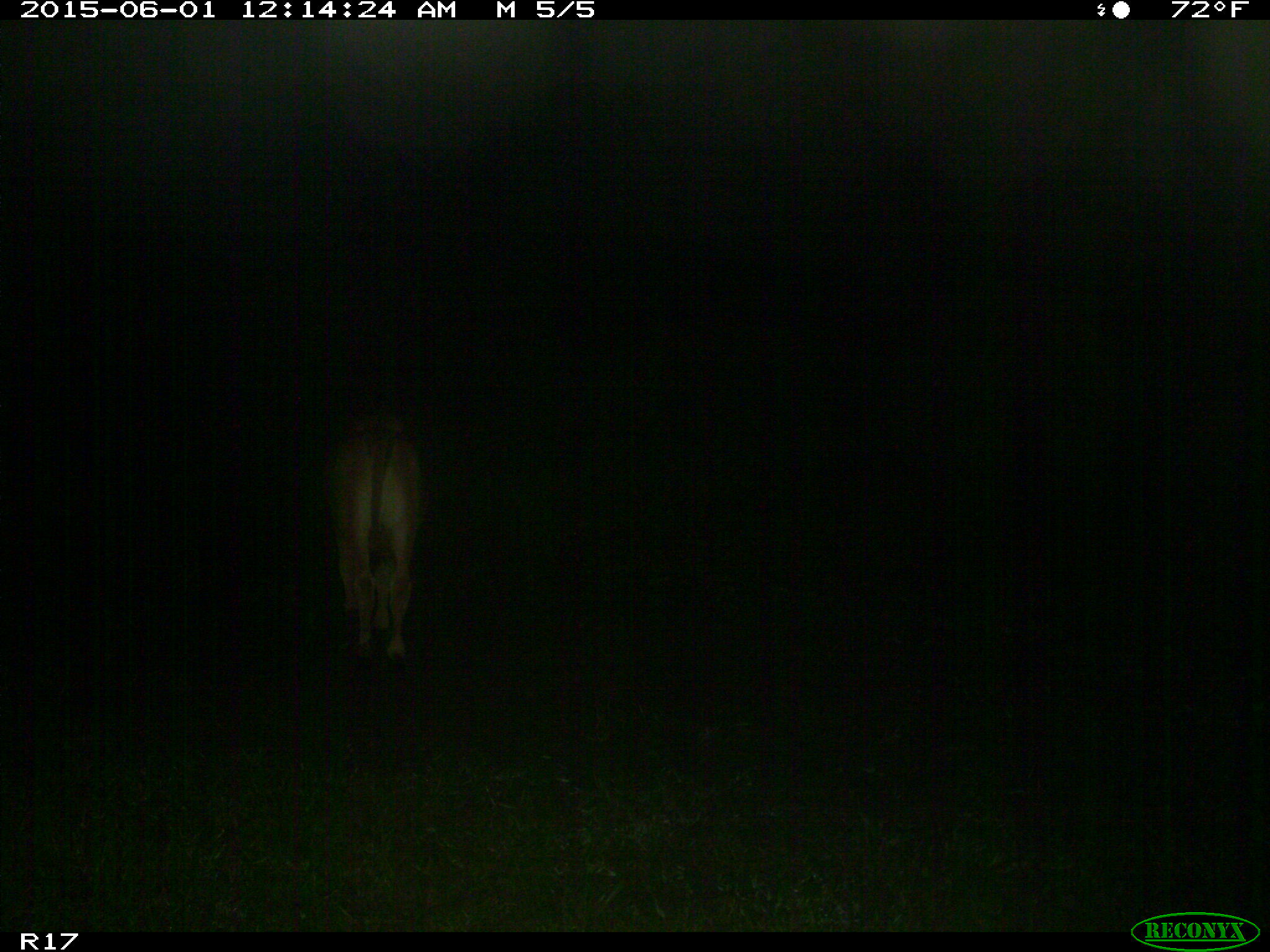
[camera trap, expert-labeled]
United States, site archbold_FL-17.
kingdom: Animalia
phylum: Chordata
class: Mammalia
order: Artiodactyla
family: Bovidae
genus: Bos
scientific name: Bos taurus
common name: domestic cow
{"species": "Bos taurus (domestic cow)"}